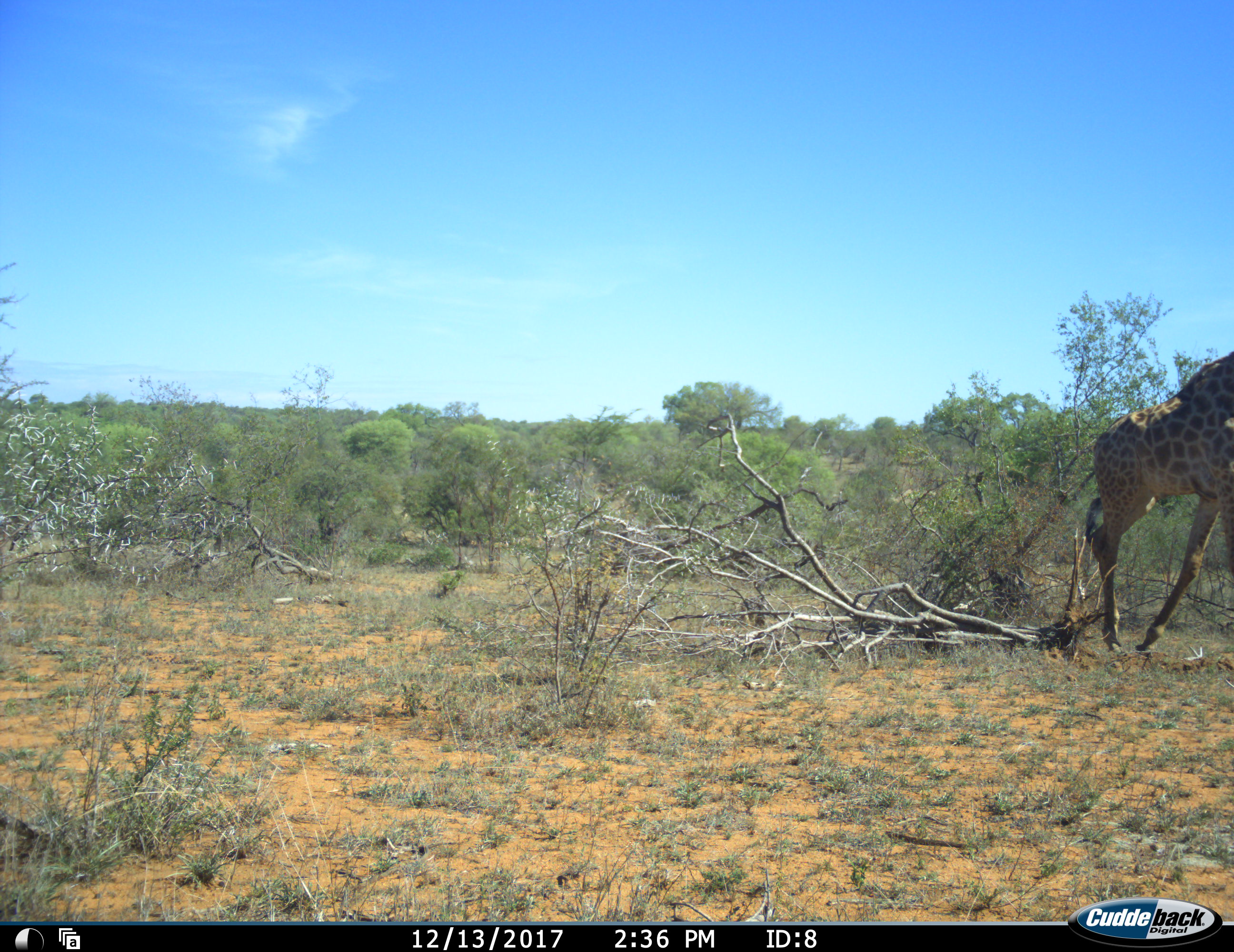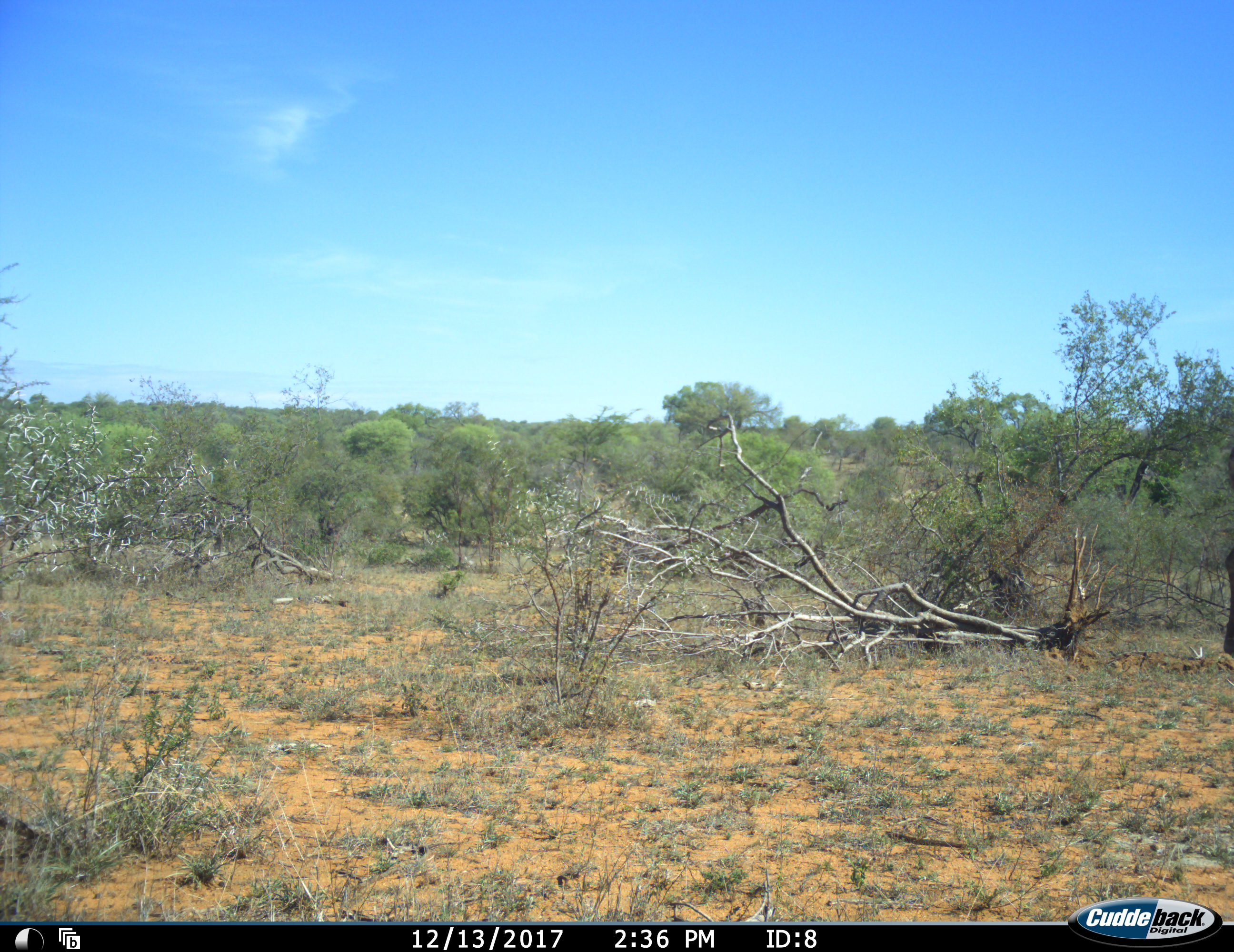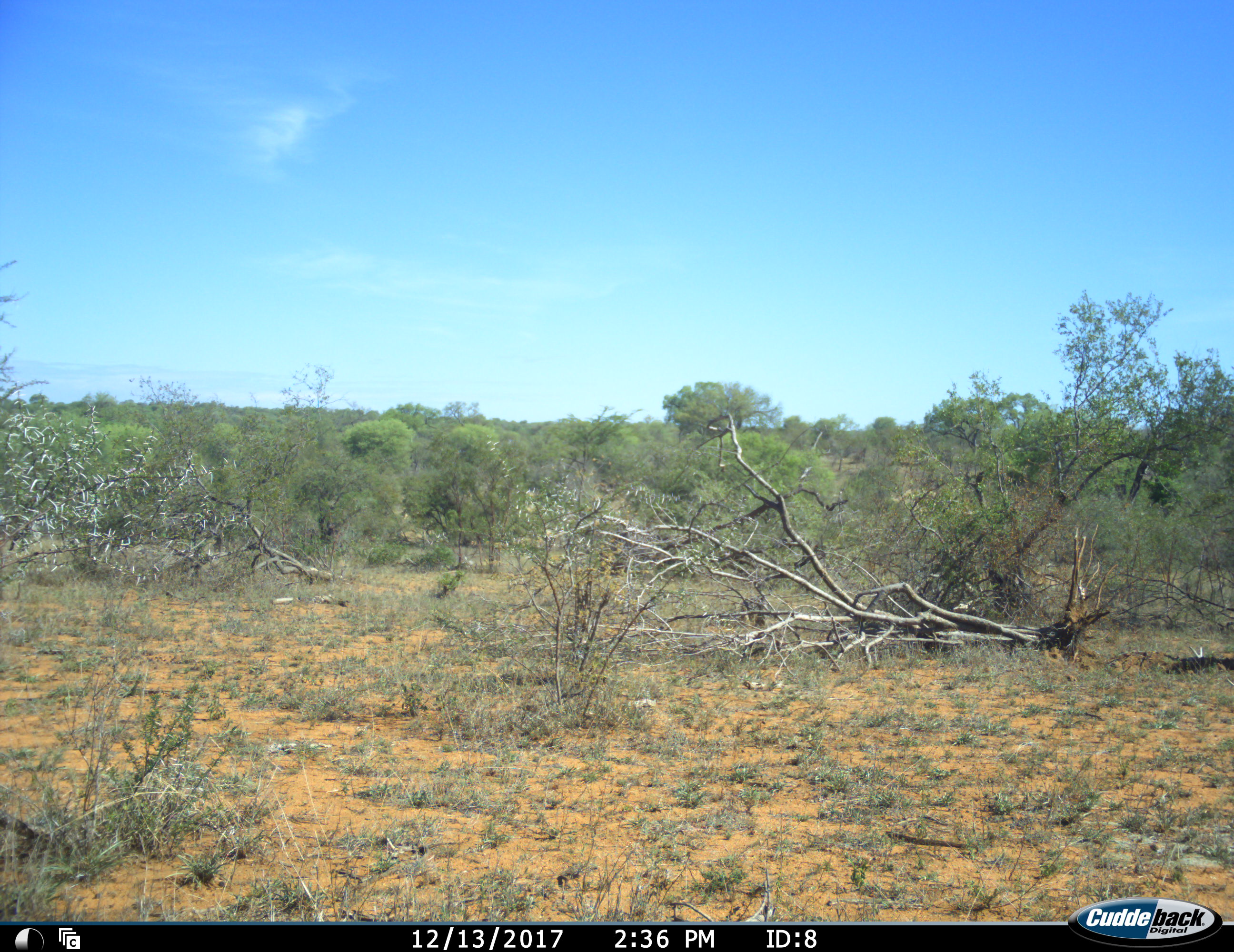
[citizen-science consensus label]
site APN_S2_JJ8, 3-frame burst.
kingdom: Animalia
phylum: Chordata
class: Mammalia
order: Artiodactyla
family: Giraffidae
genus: Giraffa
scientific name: Giraffa camelopardalis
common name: giraffe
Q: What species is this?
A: Giraffe (Giraffa camelopardalis).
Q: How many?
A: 1.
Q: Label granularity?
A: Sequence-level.